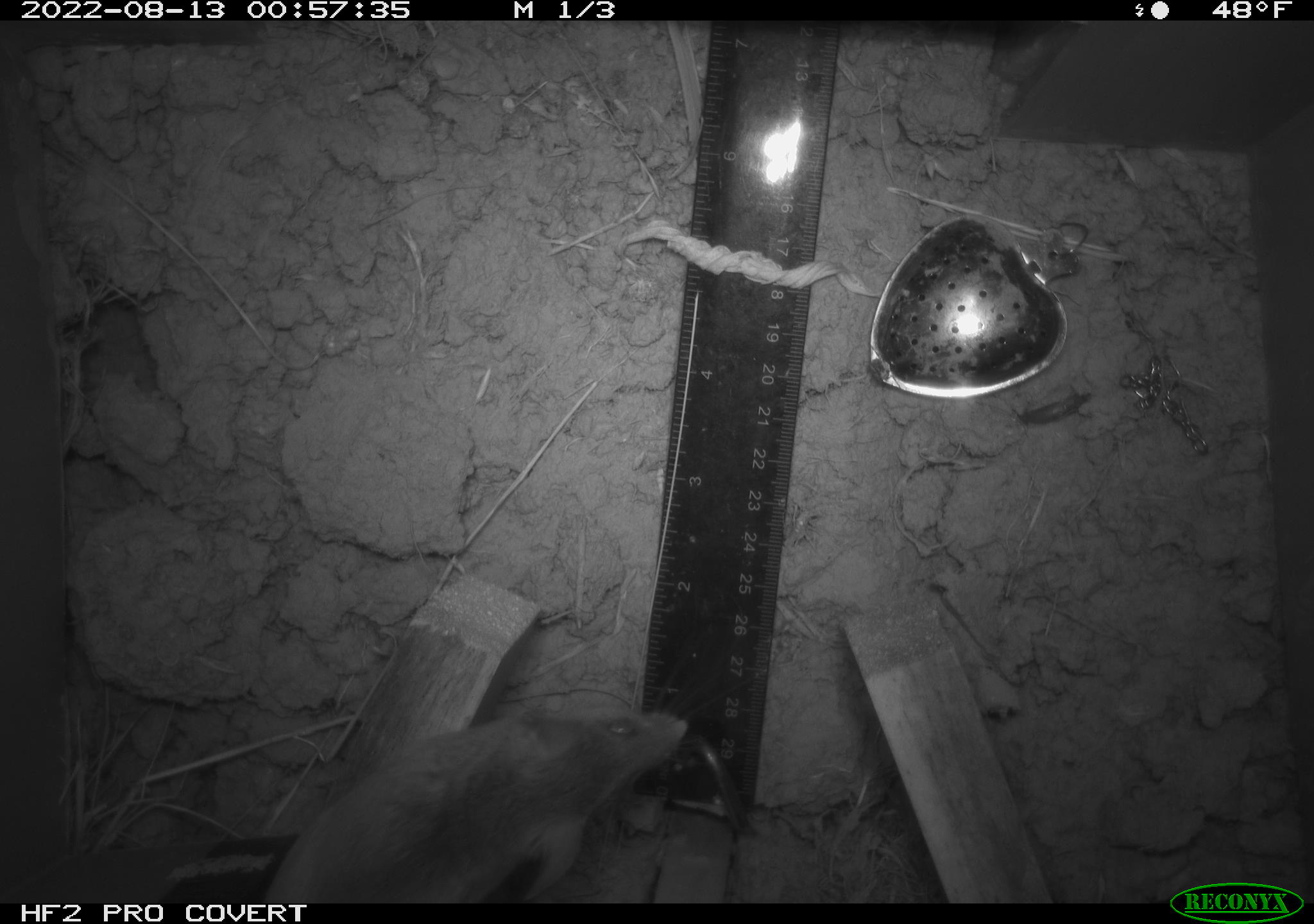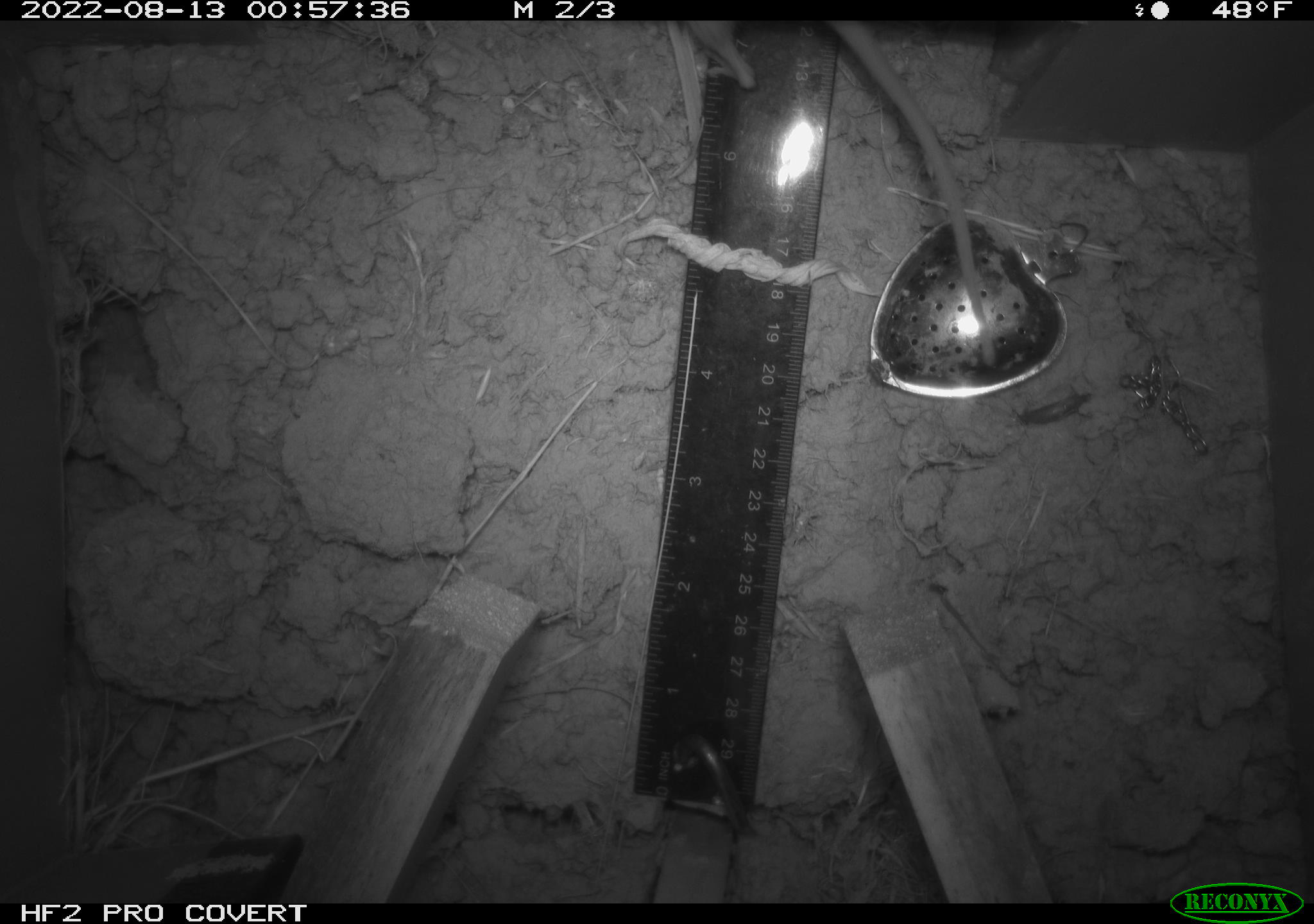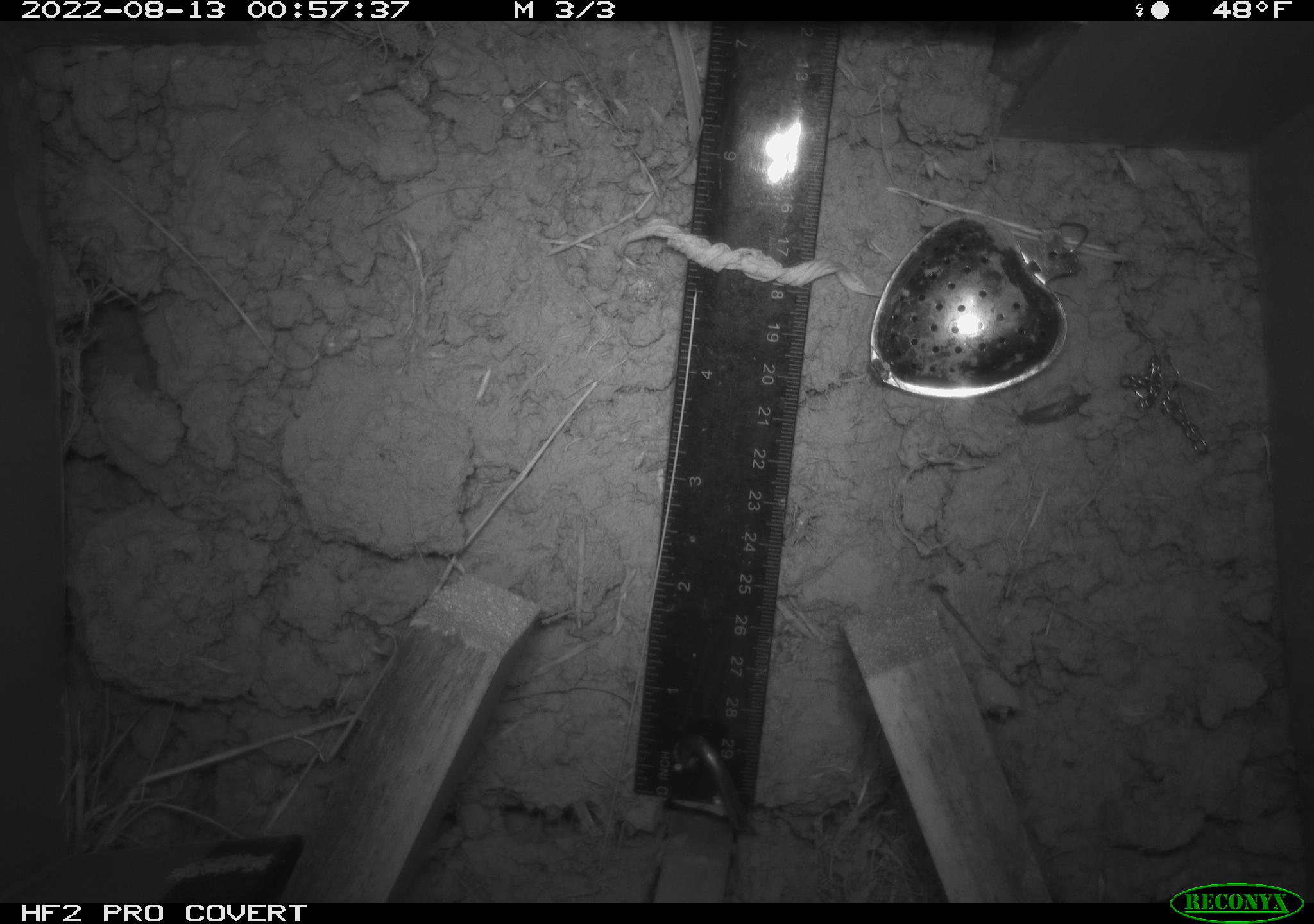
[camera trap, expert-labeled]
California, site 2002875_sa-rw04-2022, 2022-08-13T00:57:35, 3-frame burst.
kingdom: Animalia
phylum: Chordata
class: Mammalia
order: Rodentia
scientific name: Rodentia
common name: mouse species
Mouse species (Rodentia).